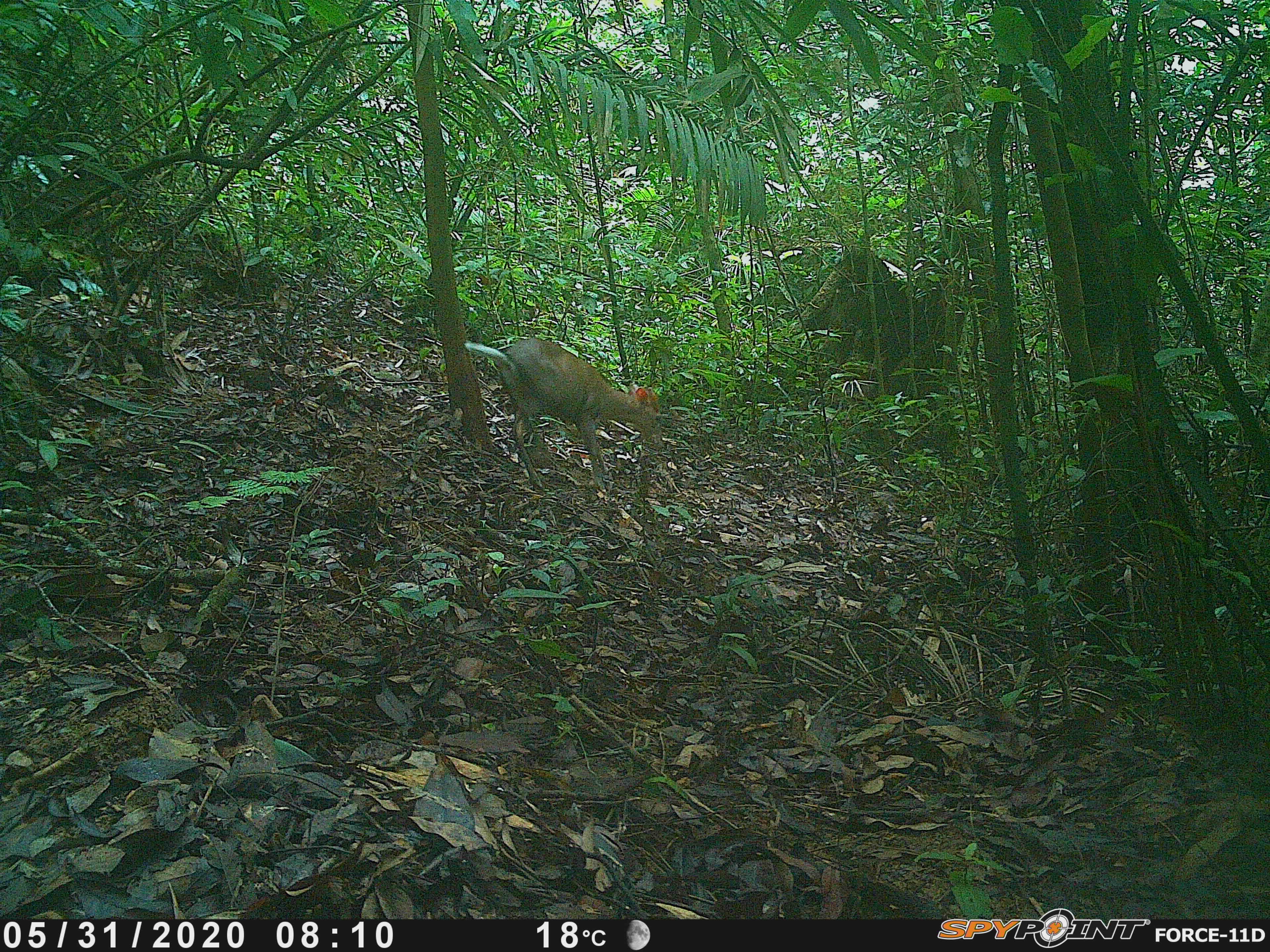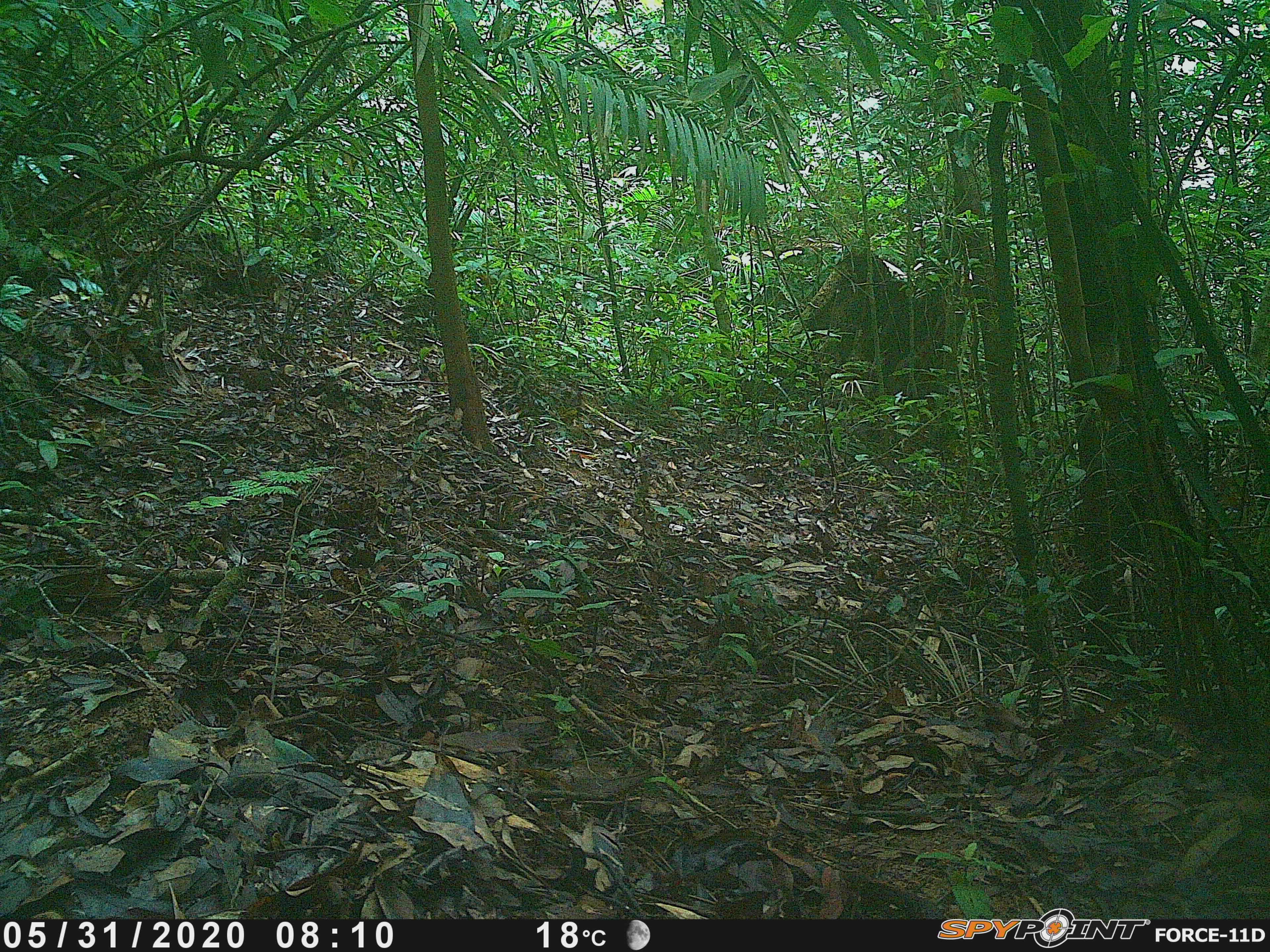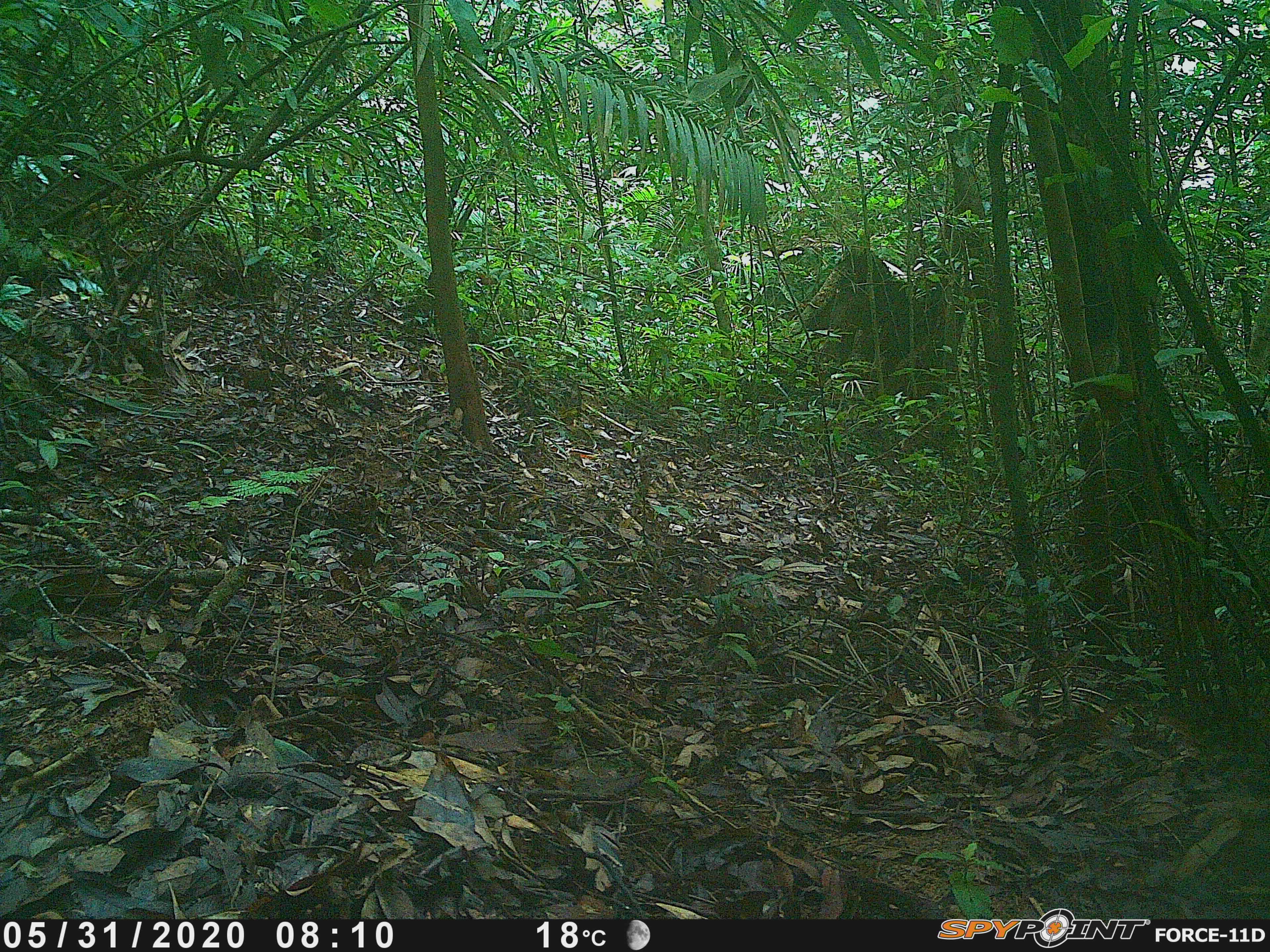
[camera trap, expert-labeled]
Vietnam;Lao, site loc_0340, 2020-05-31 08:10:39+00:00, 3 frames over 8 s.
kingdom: Animalia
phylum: Chordata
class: Mammalia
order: Artiodactyla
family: Cervidae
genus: Muntiacus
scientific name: Muntiacus rooseveltorum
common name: roosevelt's muntjac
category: roosevelts muntjac group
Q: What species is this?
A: Roosevelts muntjac group (roosevelt's muntjac) (Muntiacus rooseveltorum).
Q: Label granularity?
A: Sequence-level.